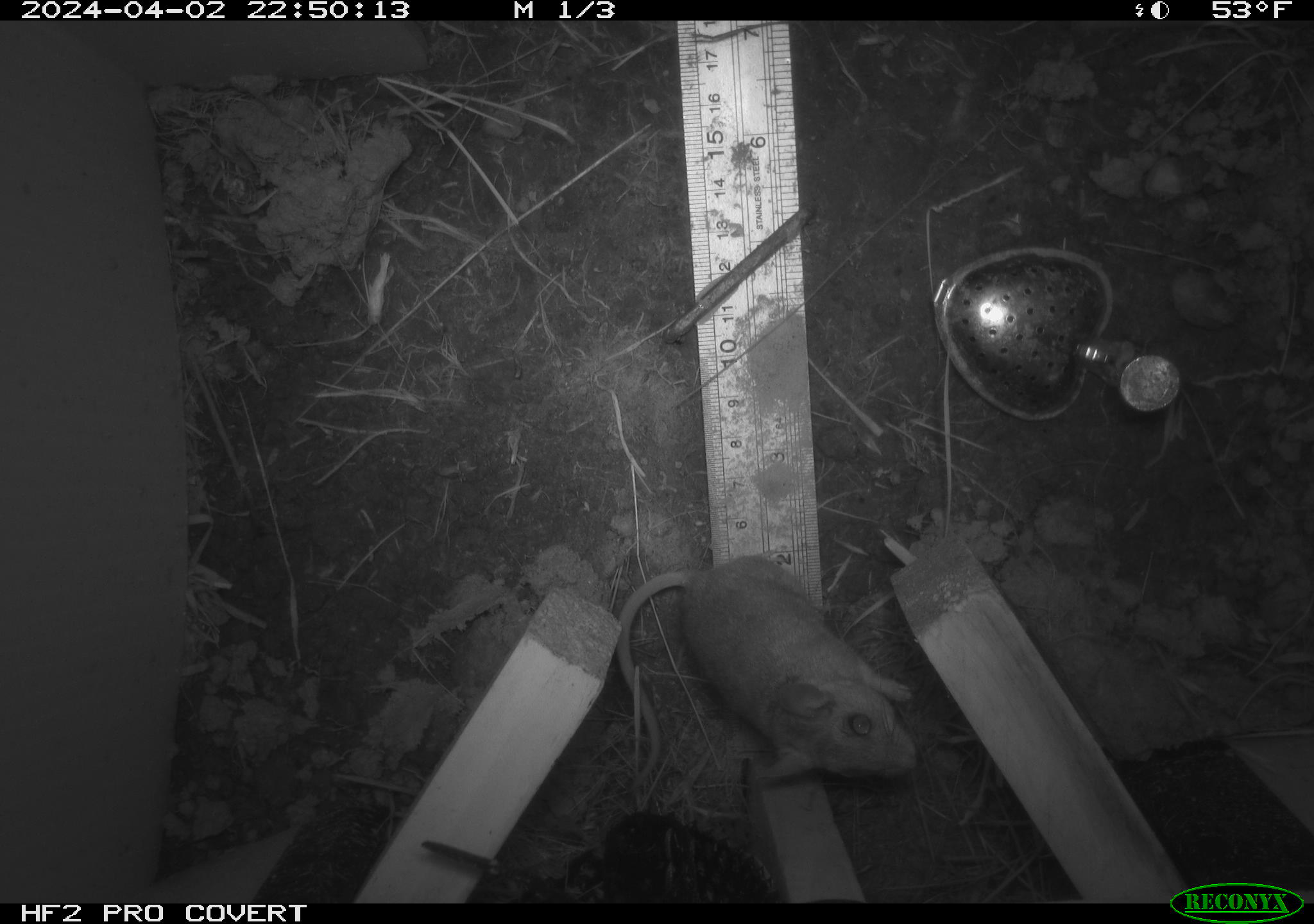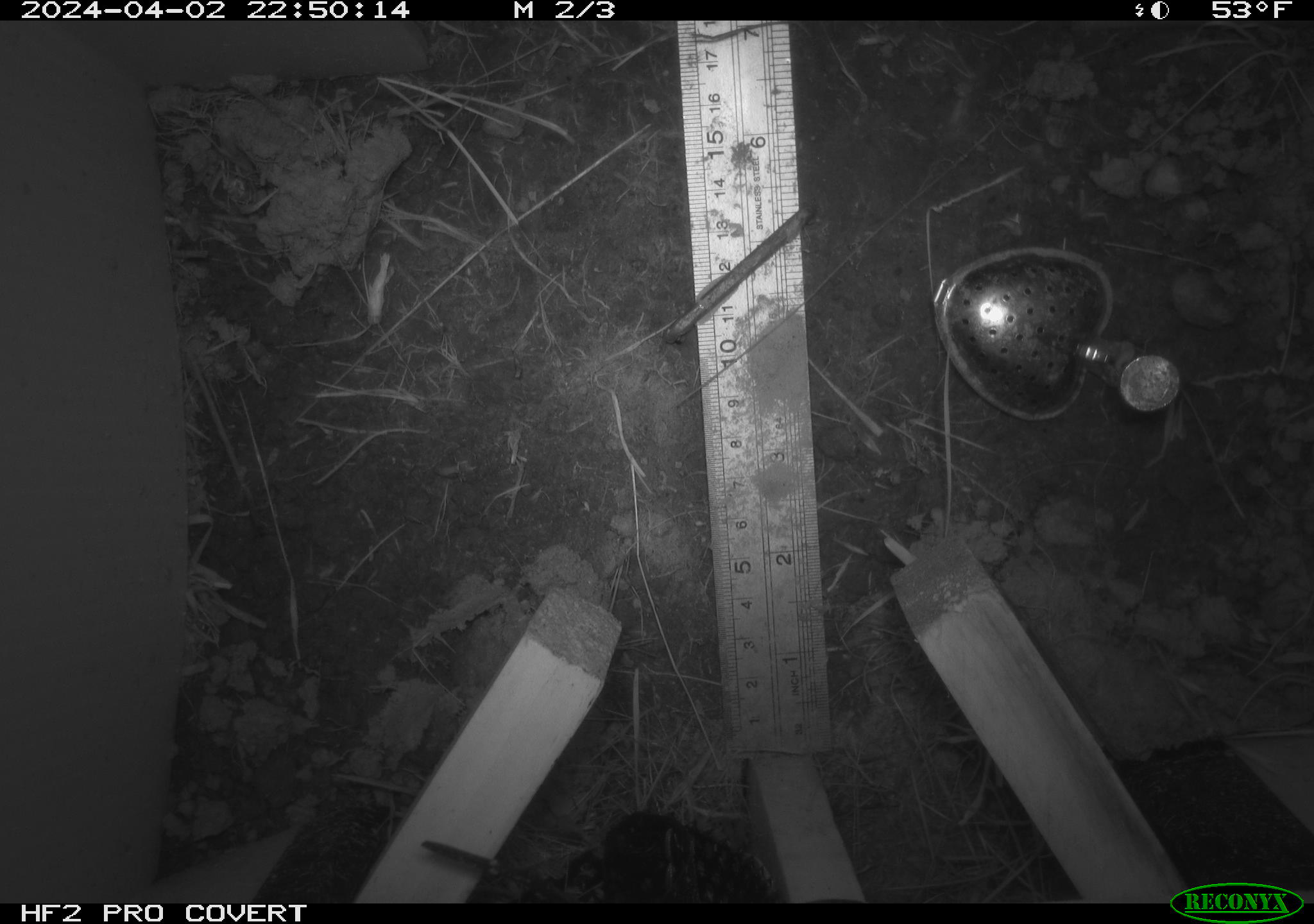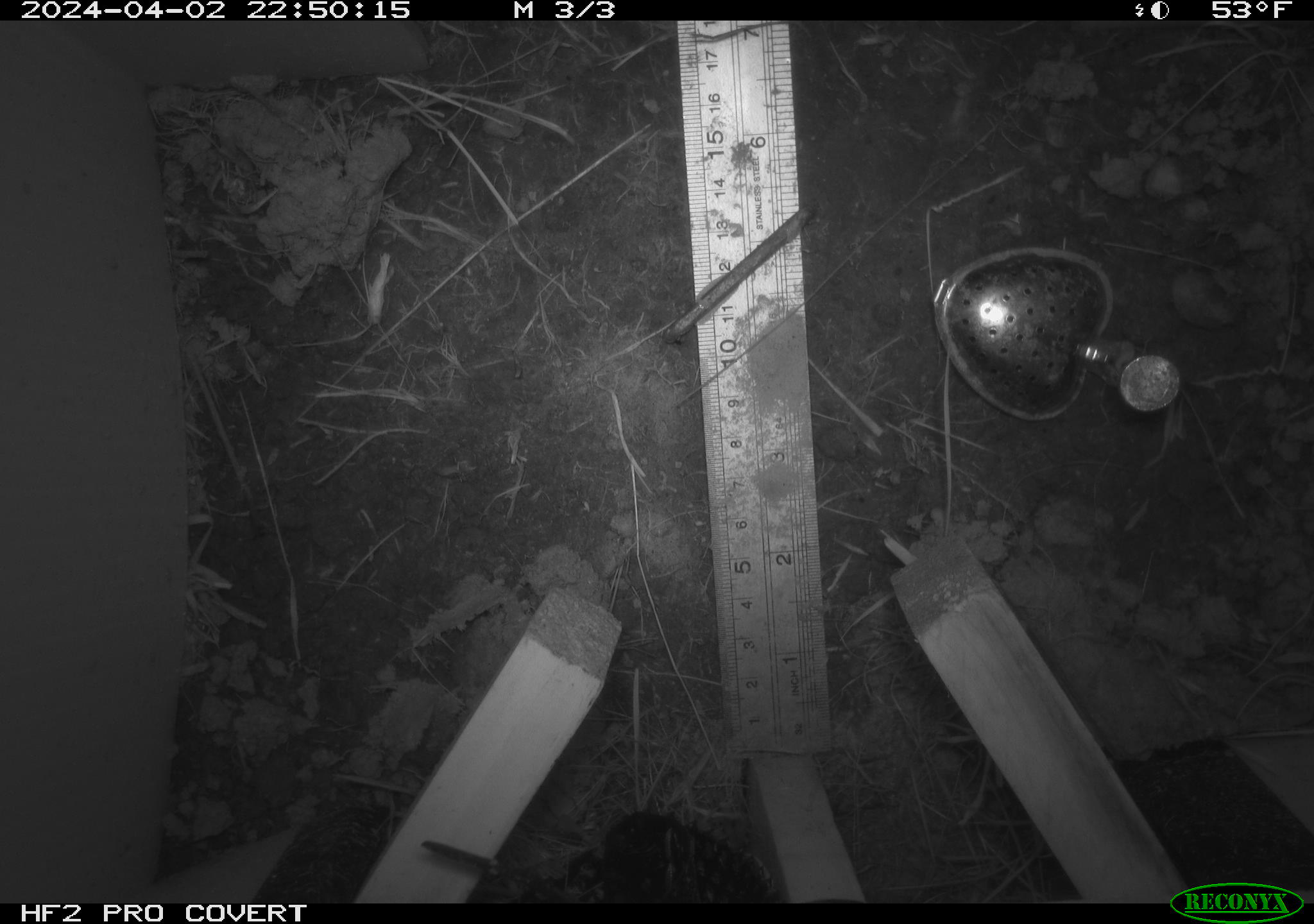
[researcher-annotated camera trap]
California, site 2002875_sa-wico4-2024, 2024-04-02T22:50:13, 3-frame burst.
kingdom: Animalia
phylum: Chordata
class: Mammalia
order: Rodentia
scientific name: Rodentia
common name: rodent